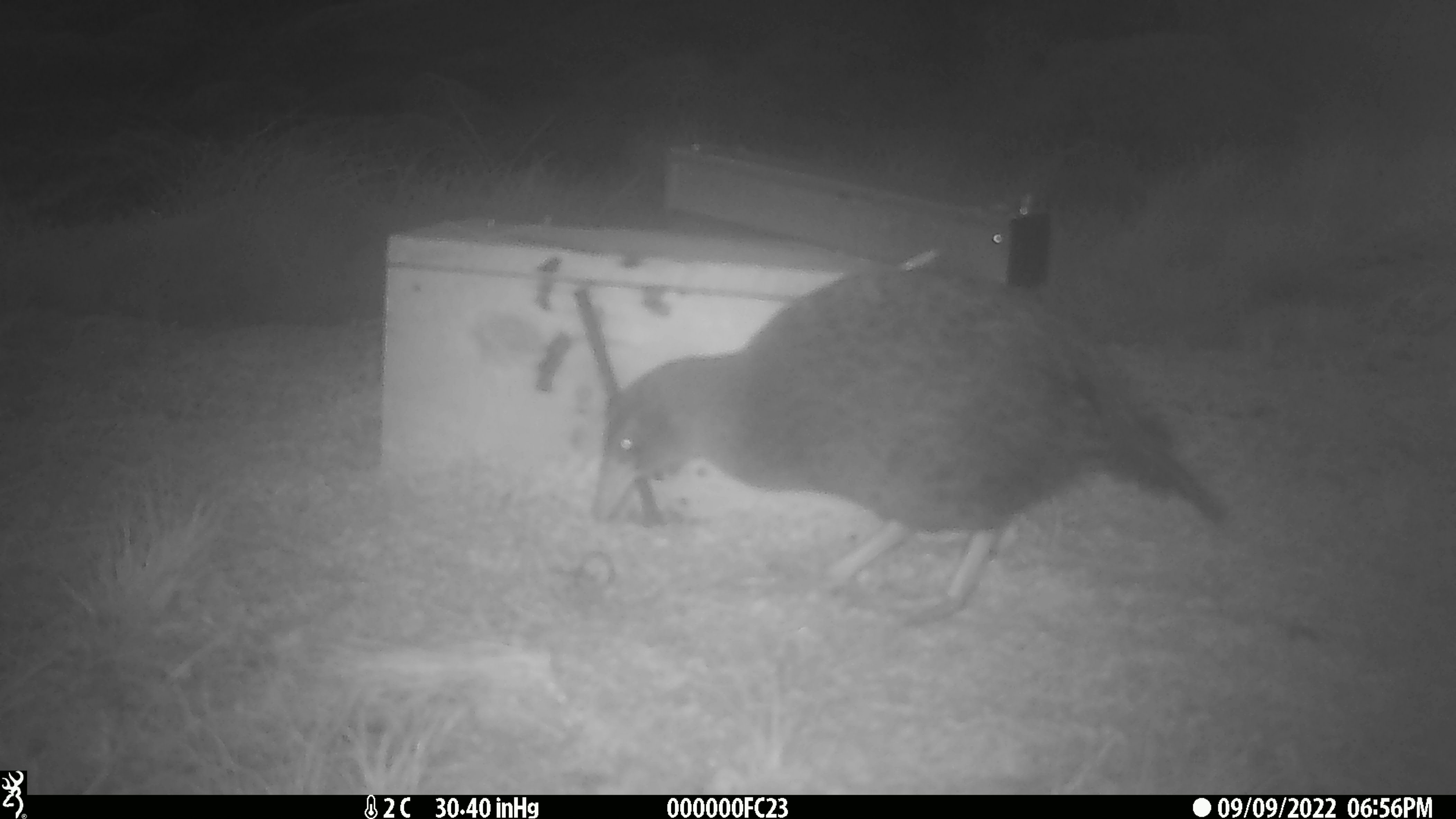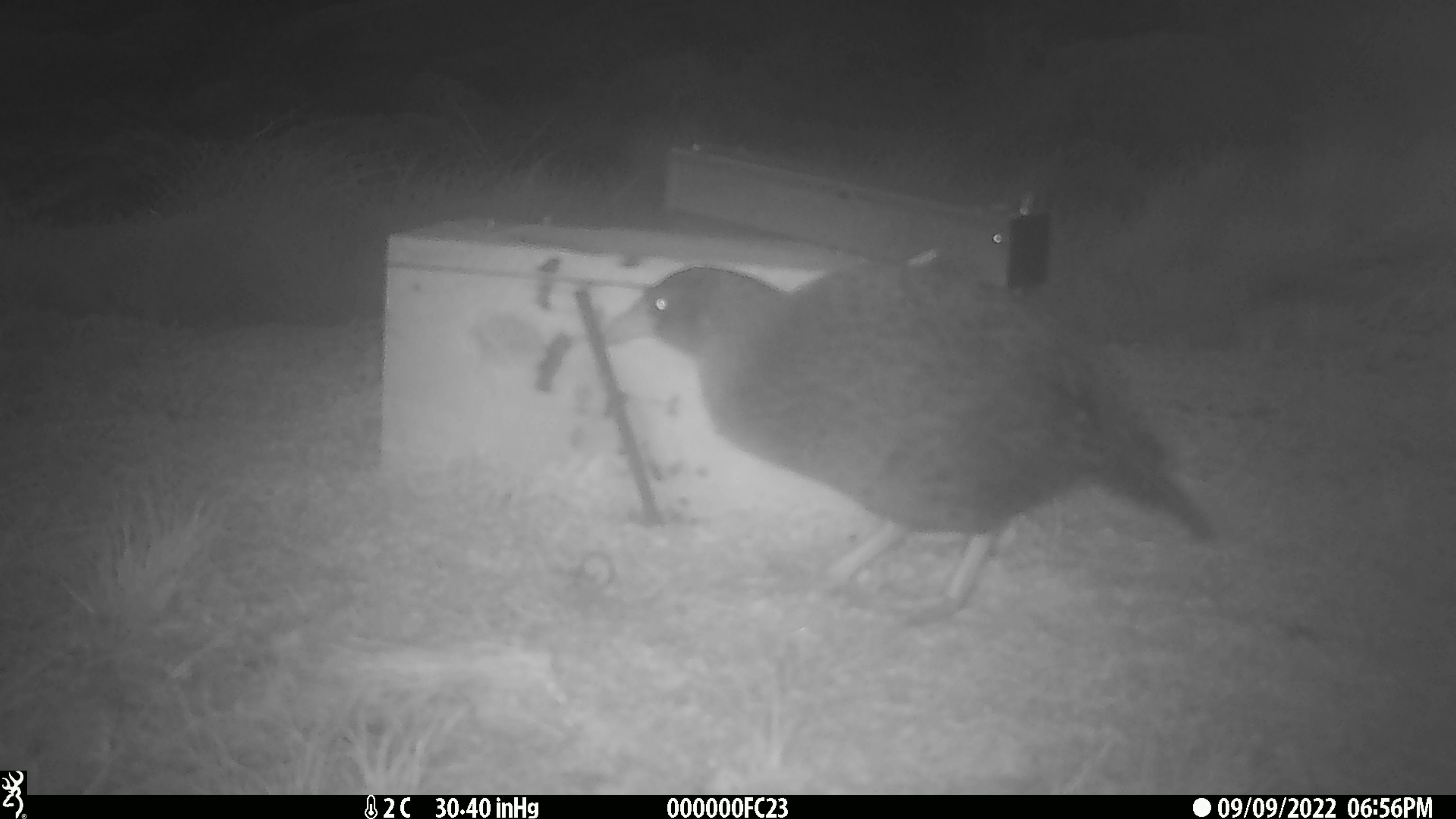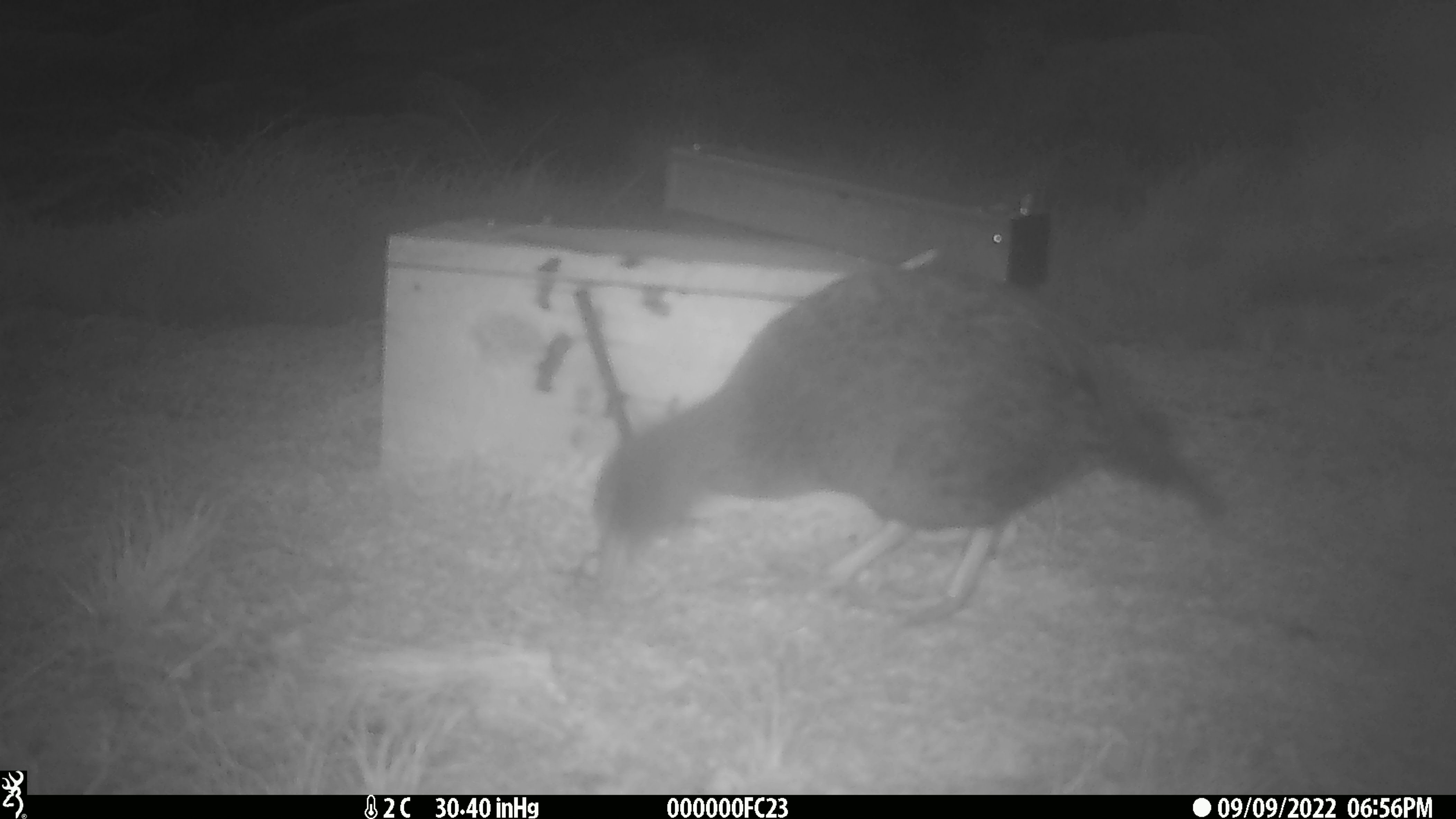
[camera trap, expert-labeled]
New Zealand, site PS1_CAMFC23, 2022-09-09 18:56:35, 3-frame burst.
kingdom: Animalia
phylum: Chordata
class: Aves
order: Gruiformes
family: Rallidae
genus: Gallirallus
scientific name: Gallirallus australis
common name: weka